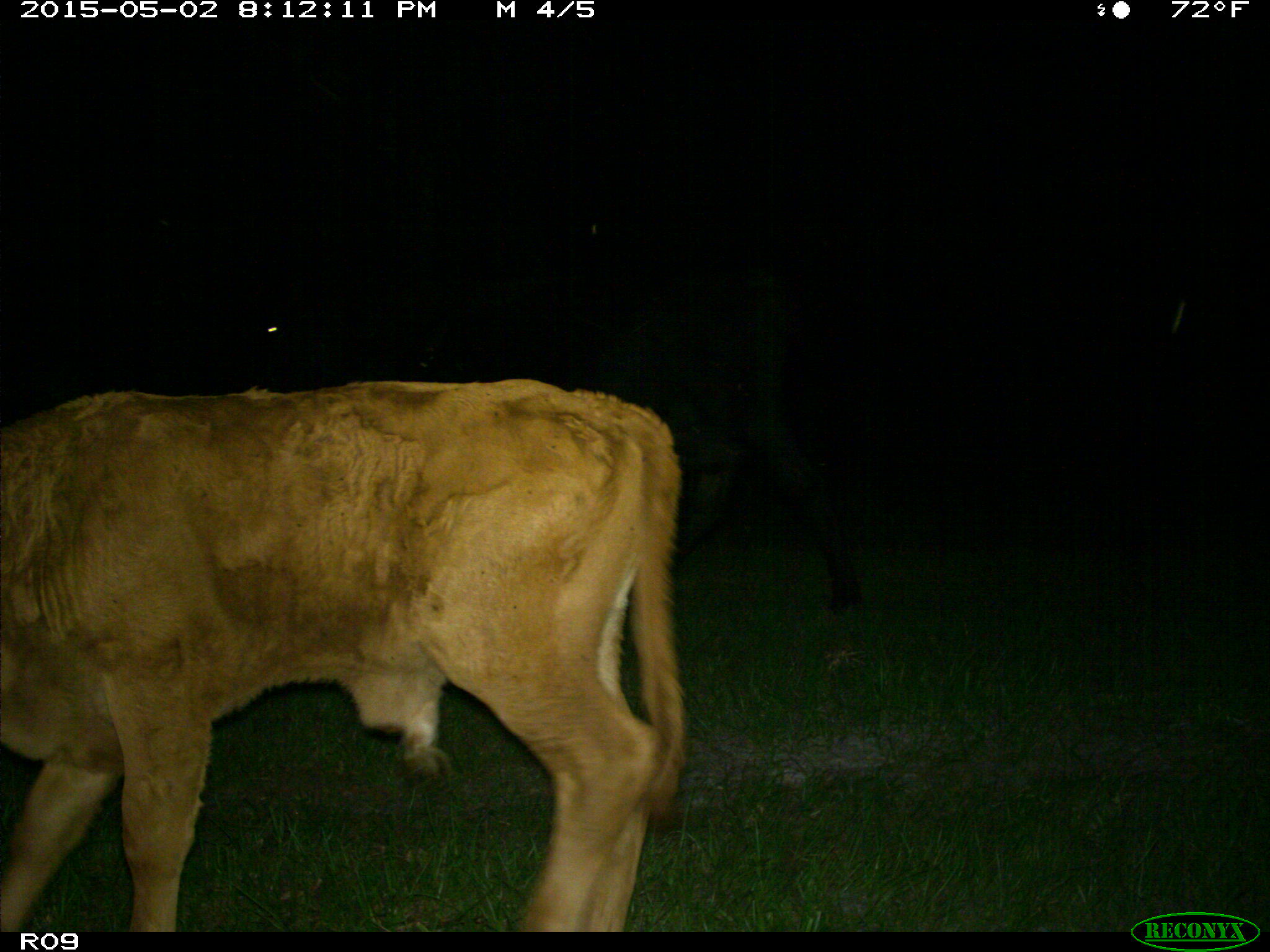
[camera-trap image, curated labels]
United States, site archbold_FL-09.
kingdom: Animalia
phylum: Chordata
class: Mammalia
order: Artiodactyla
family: Bovidae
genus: Bos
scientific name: Bos taurus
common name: domestic cow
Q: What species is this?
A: Bos taurus (domestic cow).